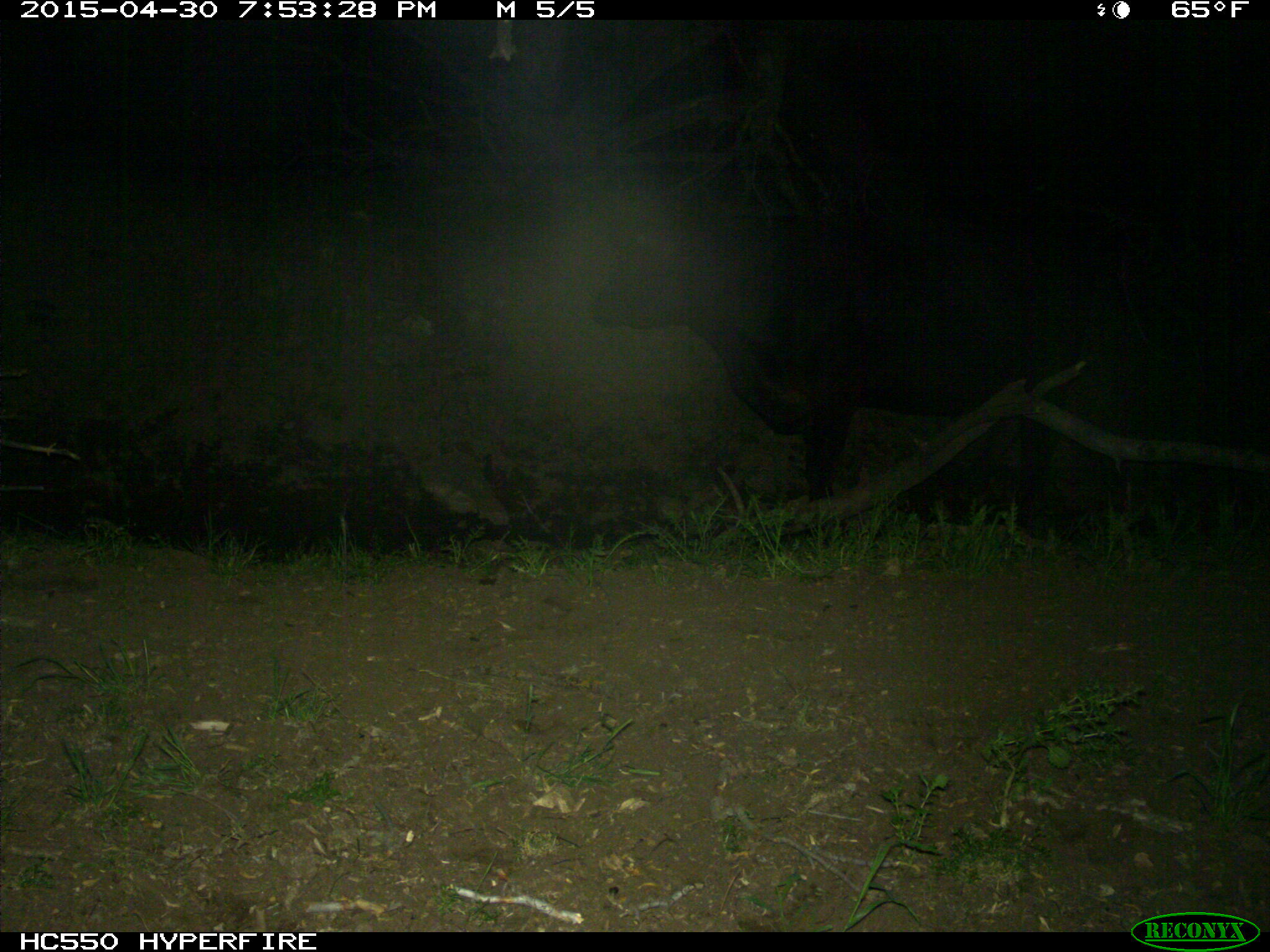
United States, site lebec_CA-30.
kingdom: Animalia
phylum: Chordata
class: Mammalia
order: Artiodactyla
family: Bovidae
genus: Bos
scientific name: Bos taurus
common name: domestic cow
Bos taurus (domestic cow).